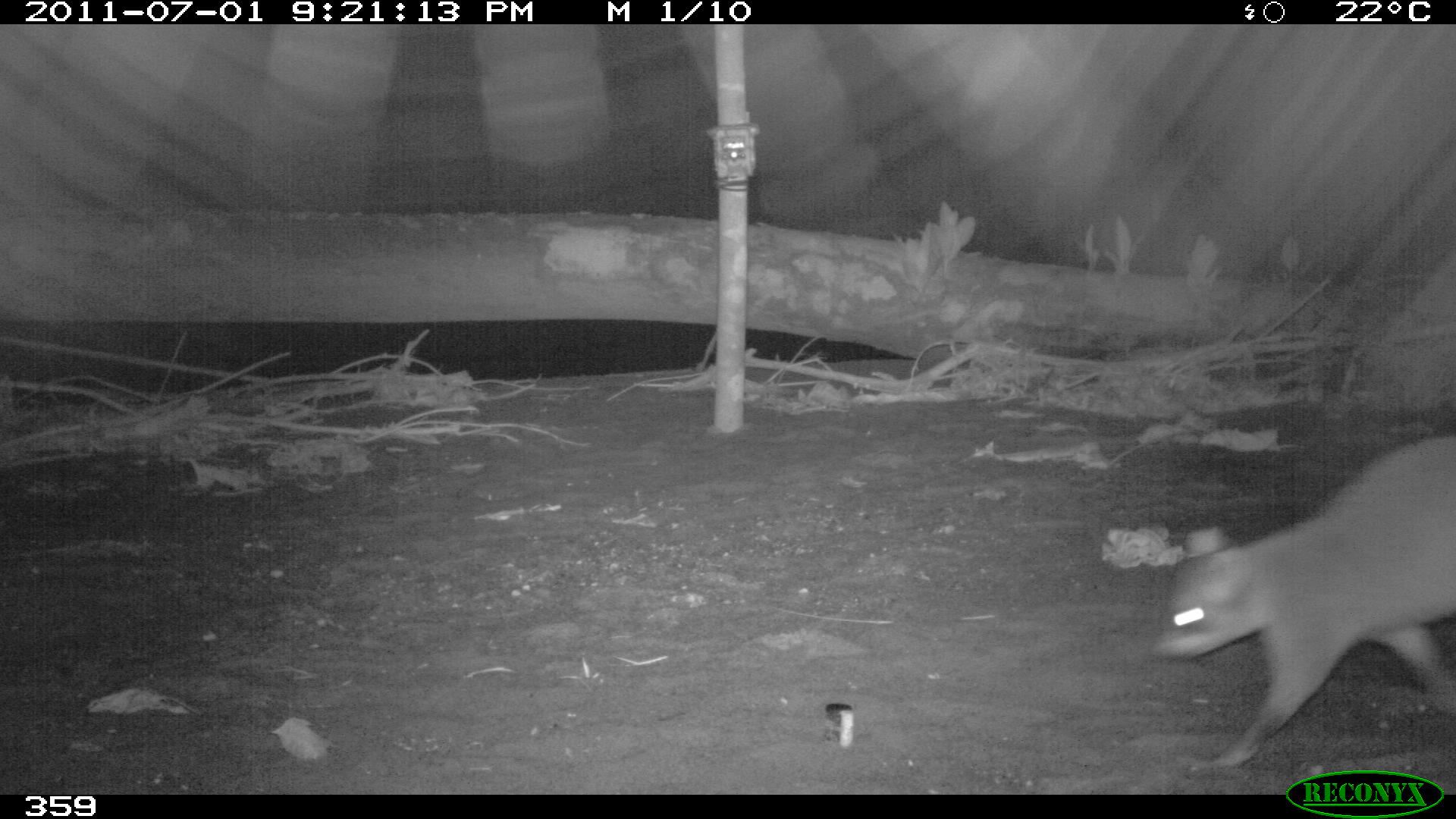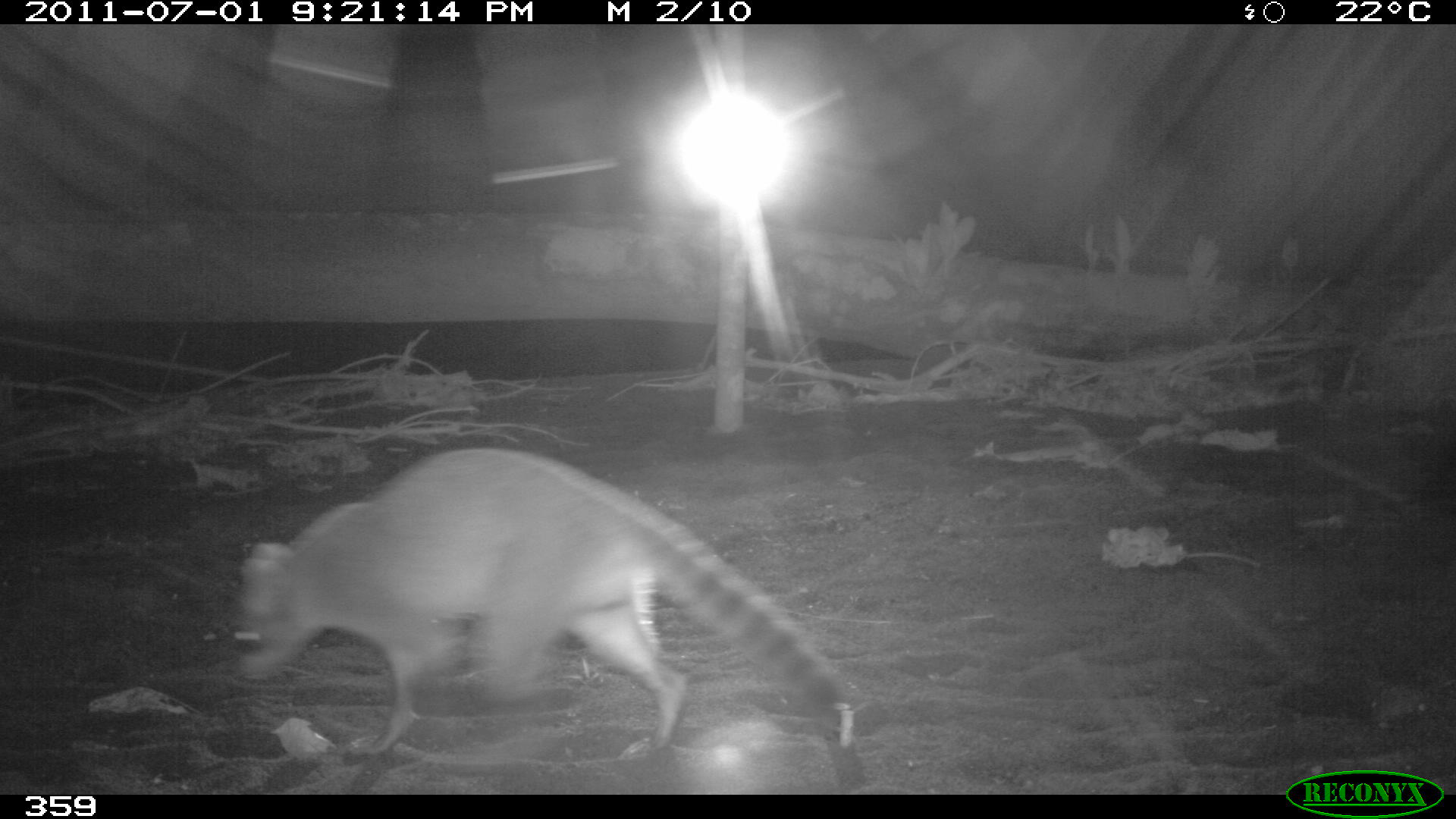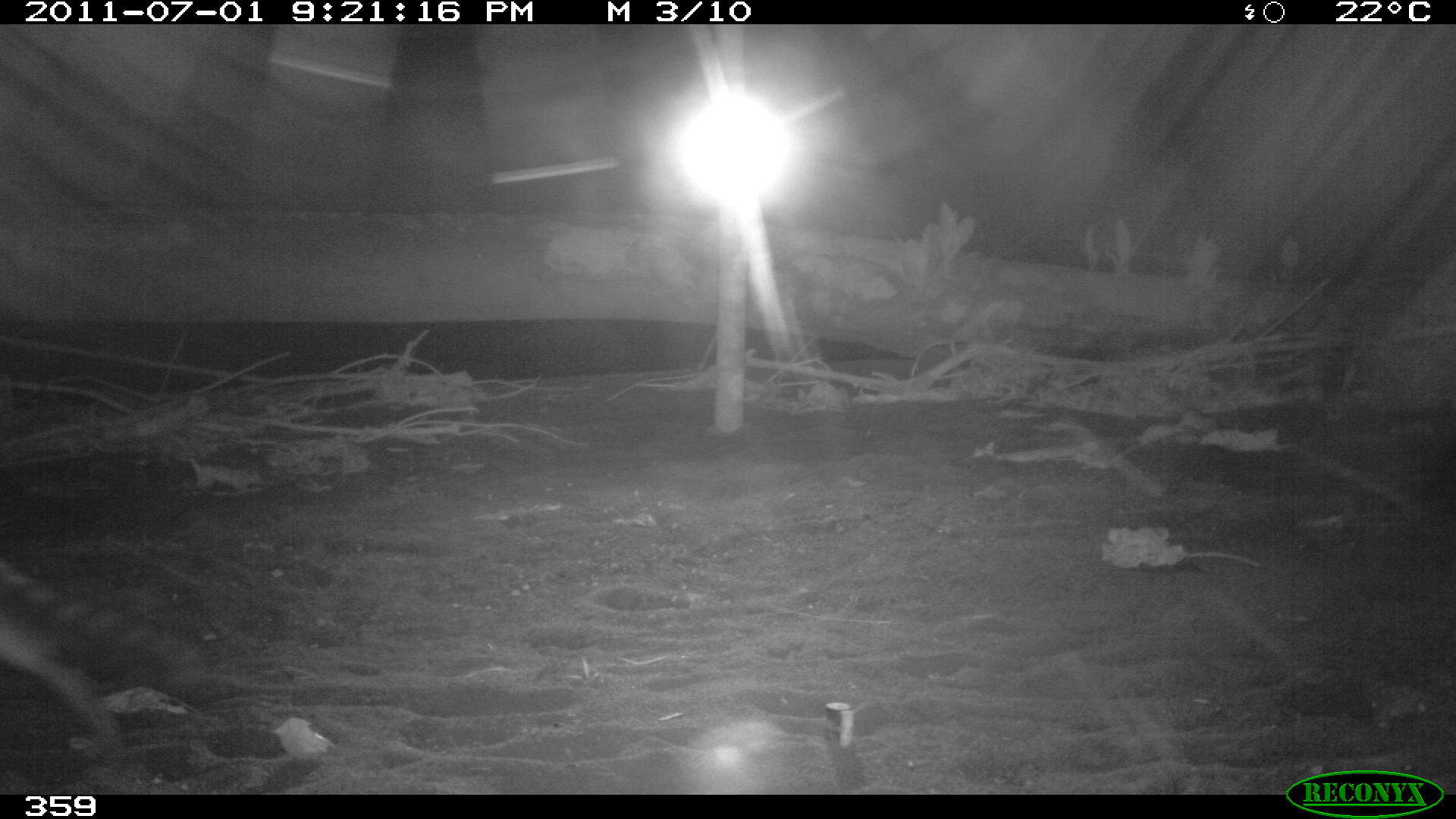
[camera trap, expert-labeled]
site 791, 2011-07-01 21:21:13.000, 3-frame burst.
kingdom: Animalia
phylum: Chordata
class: Mammalia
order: Carnivora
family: Procyonidae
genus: Procyon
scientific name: Procyon cancrivorus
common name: crab-eating raccoon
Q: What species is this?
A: Procyon cancrivorus (crab-eating raccoon).